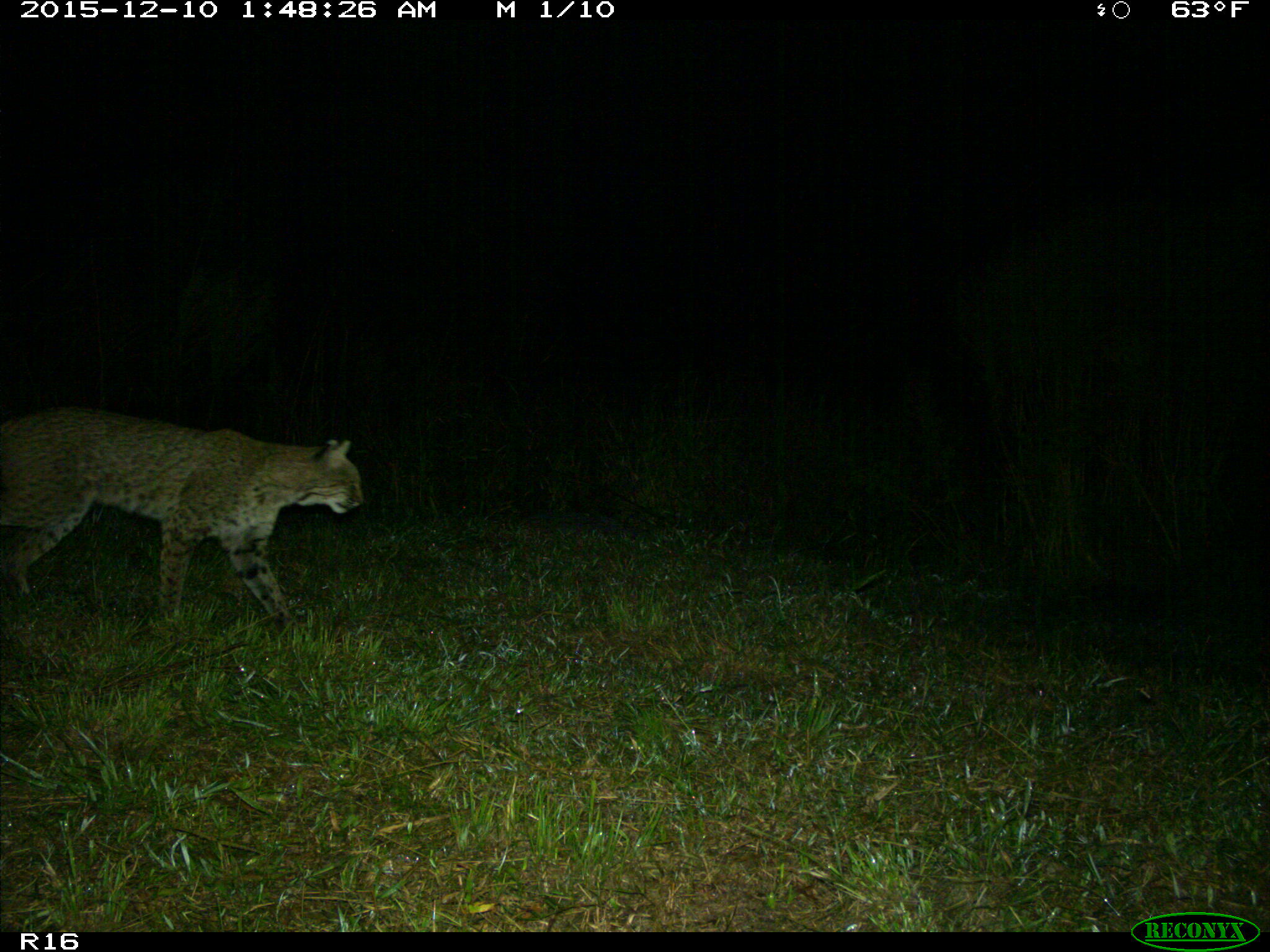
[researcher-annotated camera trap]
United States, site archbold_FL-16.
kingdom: Animalia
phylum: Chordata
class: Mammalia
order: Carnivora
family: Felidae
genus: Lynx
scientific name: Lynx rufus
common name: bobcat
Lynx rufus (bobcat).